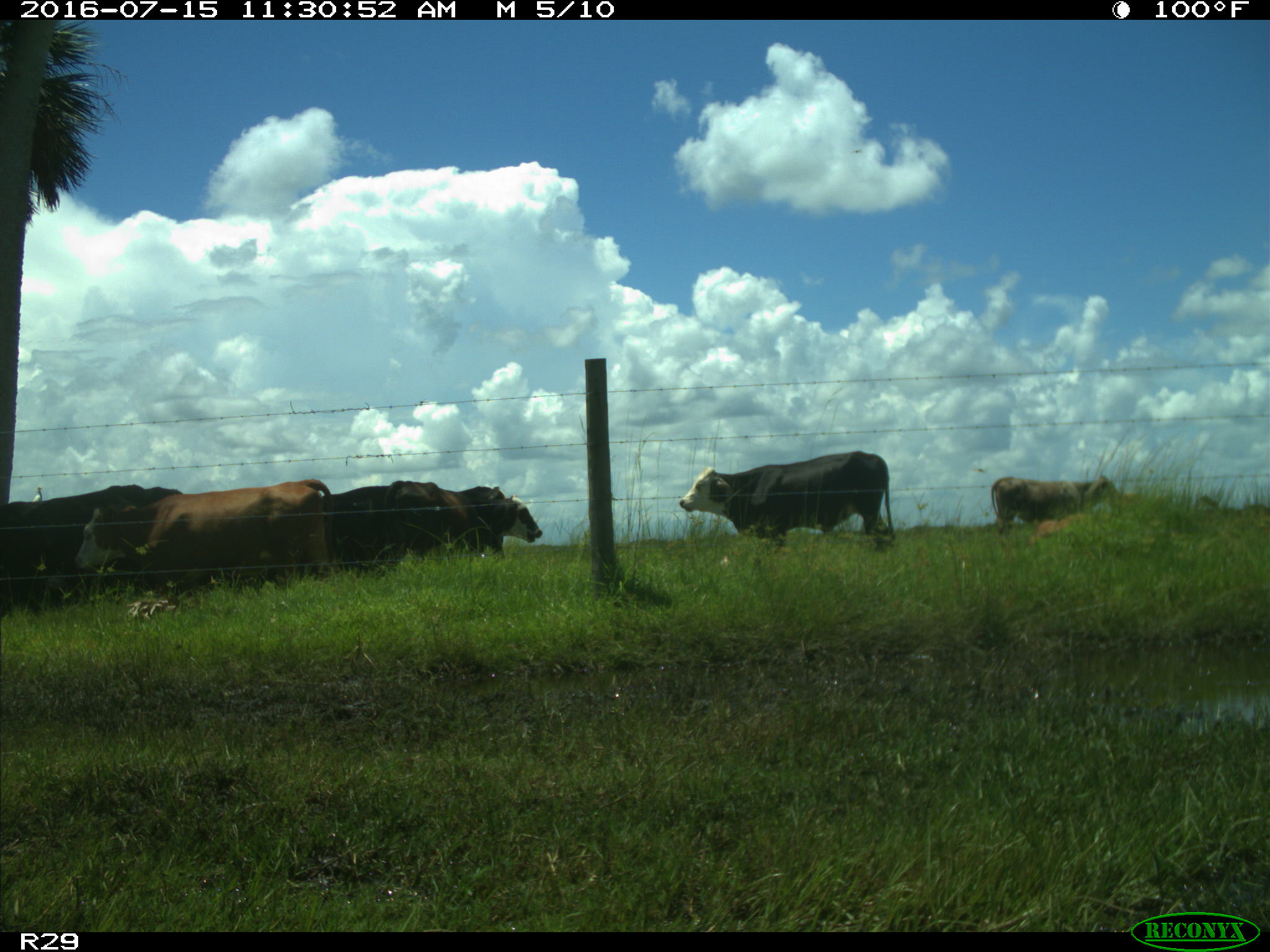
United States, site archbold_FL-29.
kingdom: Animalia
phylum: Chordata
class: Mammalia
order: Artiodactyla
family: Bovidae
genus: Bos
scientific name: Bos taurus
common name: domestic cow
Bos taurus (domestic cow).